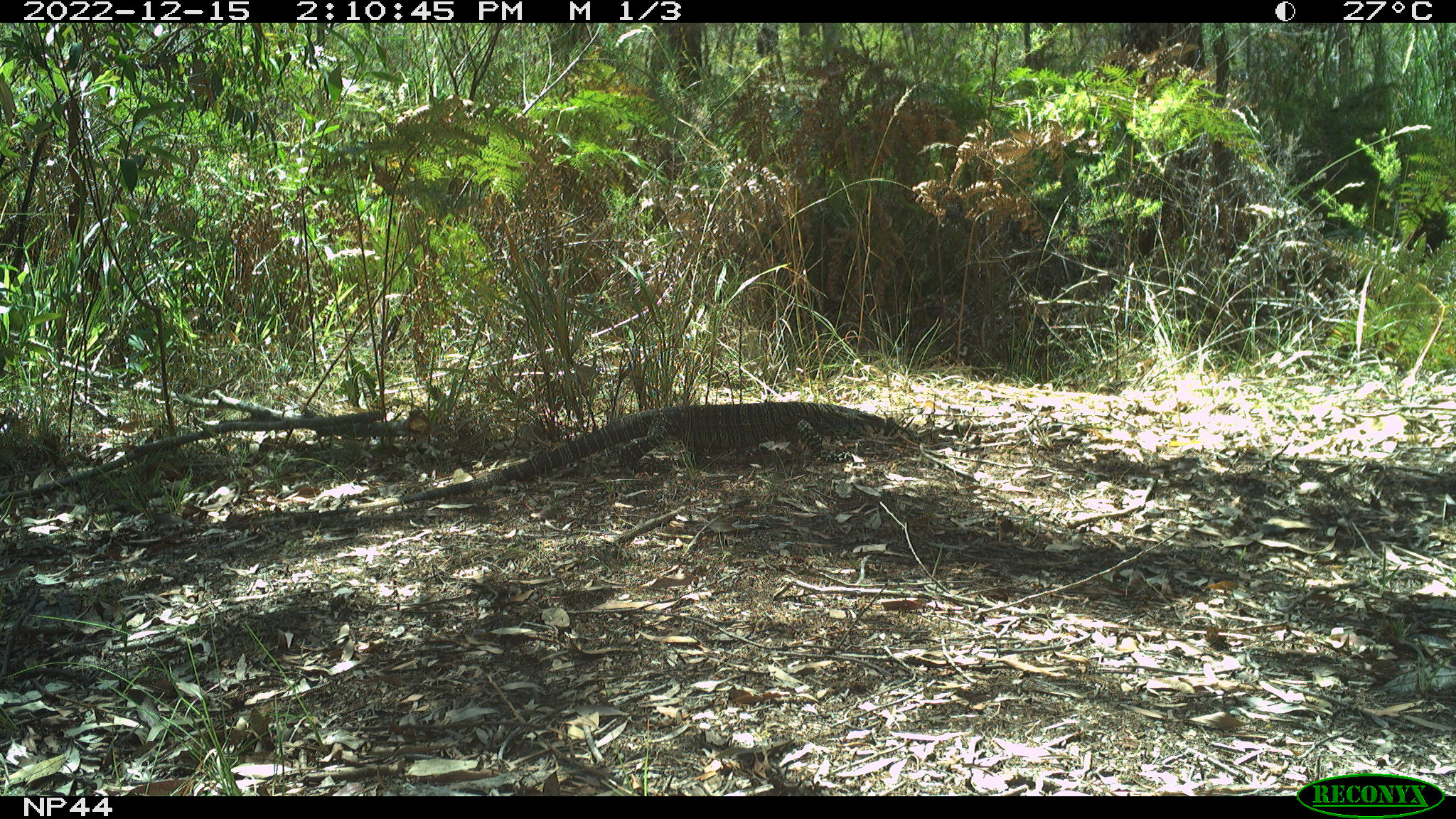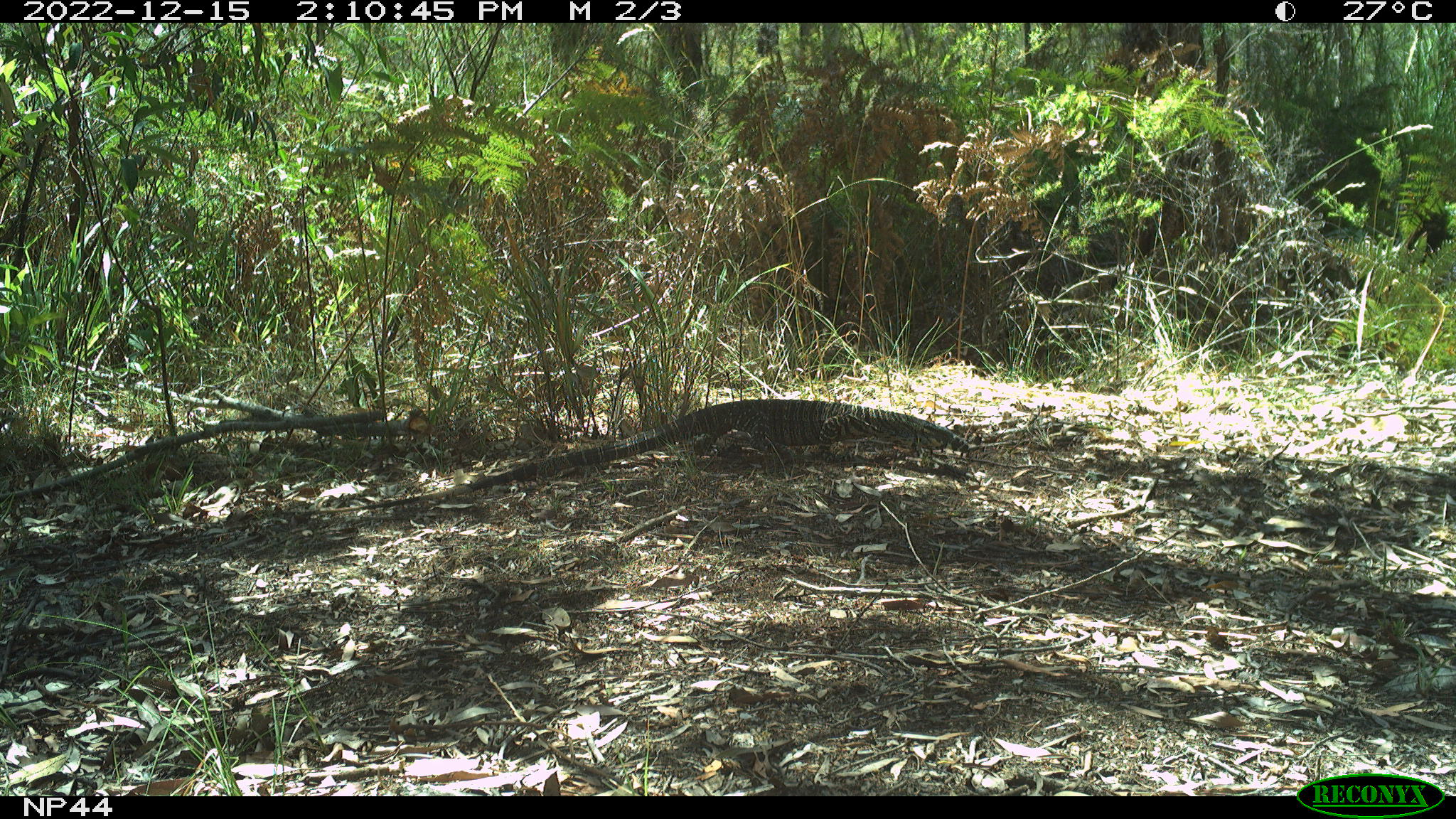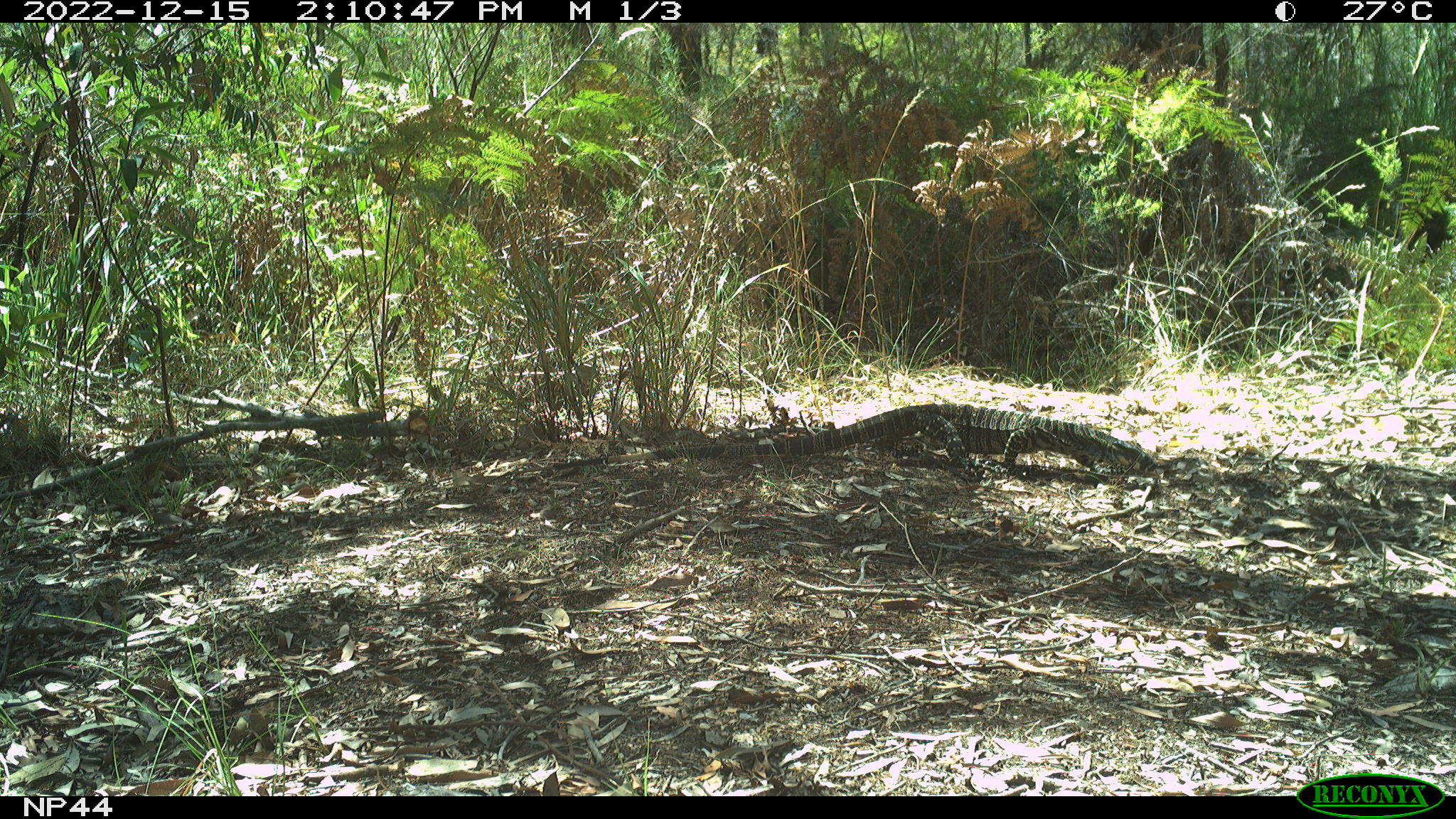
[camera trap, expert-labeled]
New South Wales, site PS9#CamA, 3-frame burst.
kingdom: Animalia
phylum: Chordata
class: Reptilia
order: Squamata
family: Varanidae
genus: Varanus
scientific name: Varanus varius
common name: lace monitor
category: goanna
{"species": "goanna (lace monitor) (Varanus varius)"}